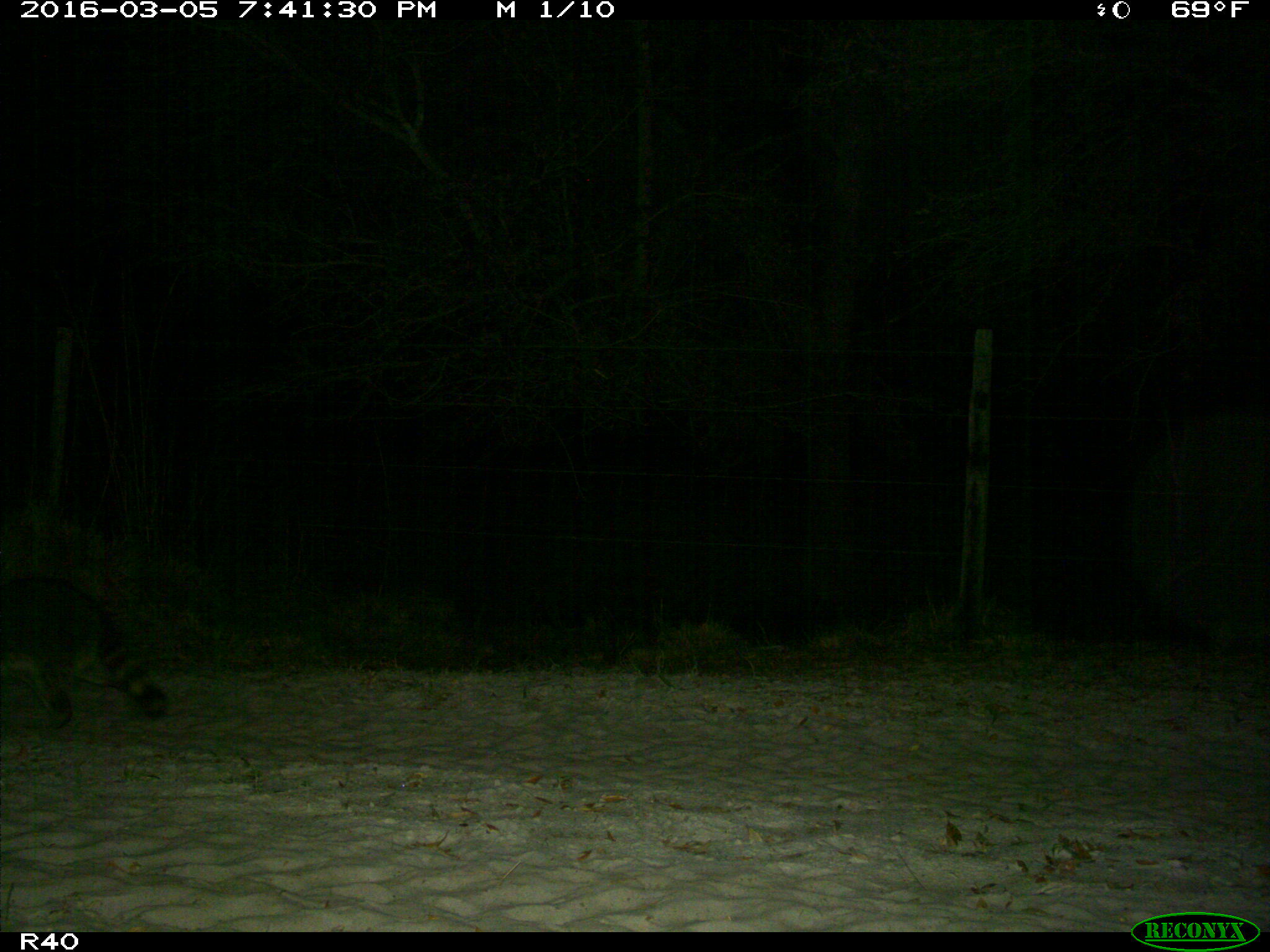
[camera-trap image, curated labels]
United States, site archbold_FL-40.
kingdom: Animalia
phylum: Chordata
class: Mammalia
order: Carnivora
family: Procyonidae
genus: Procyon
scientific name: Procyon lotor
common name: common raccoon